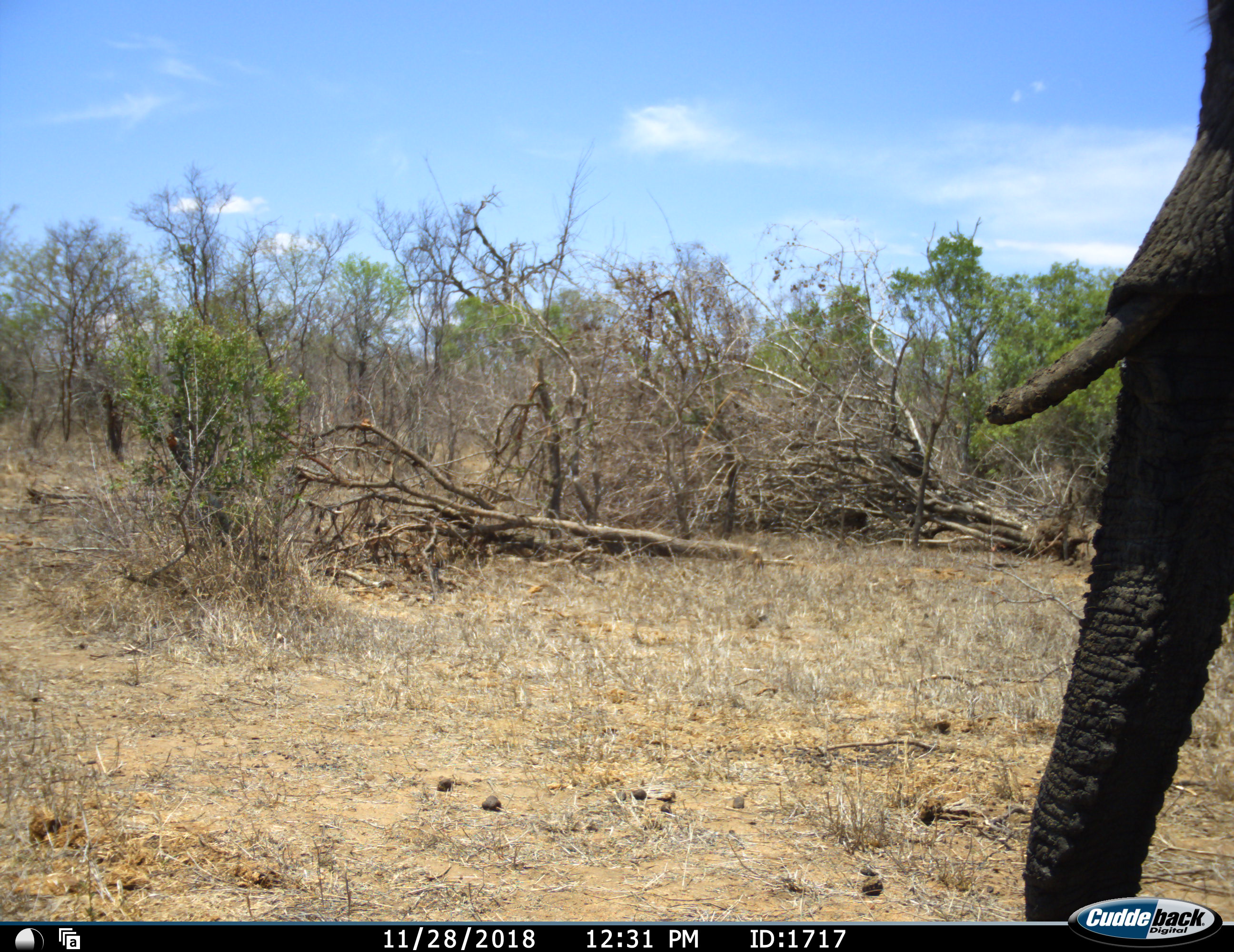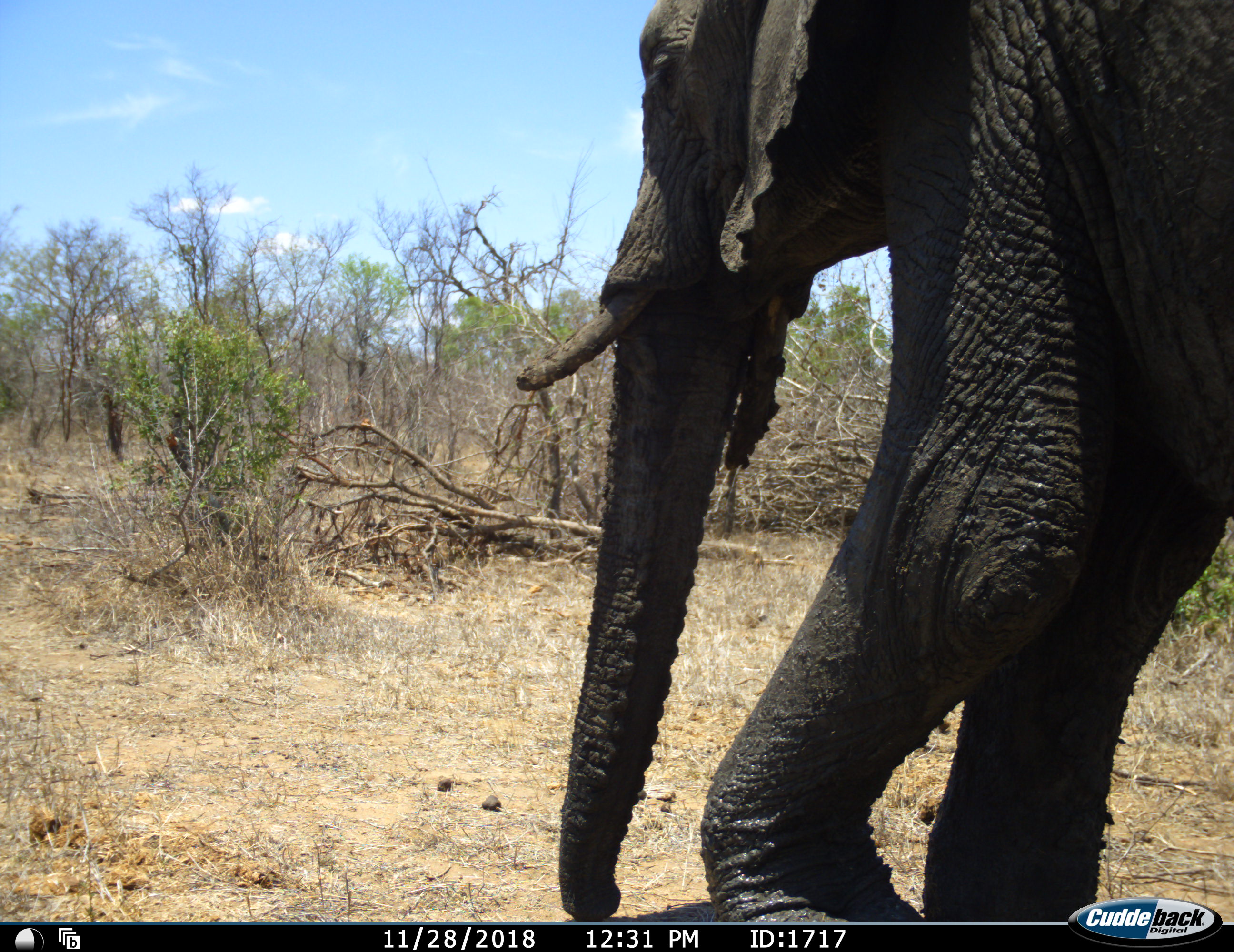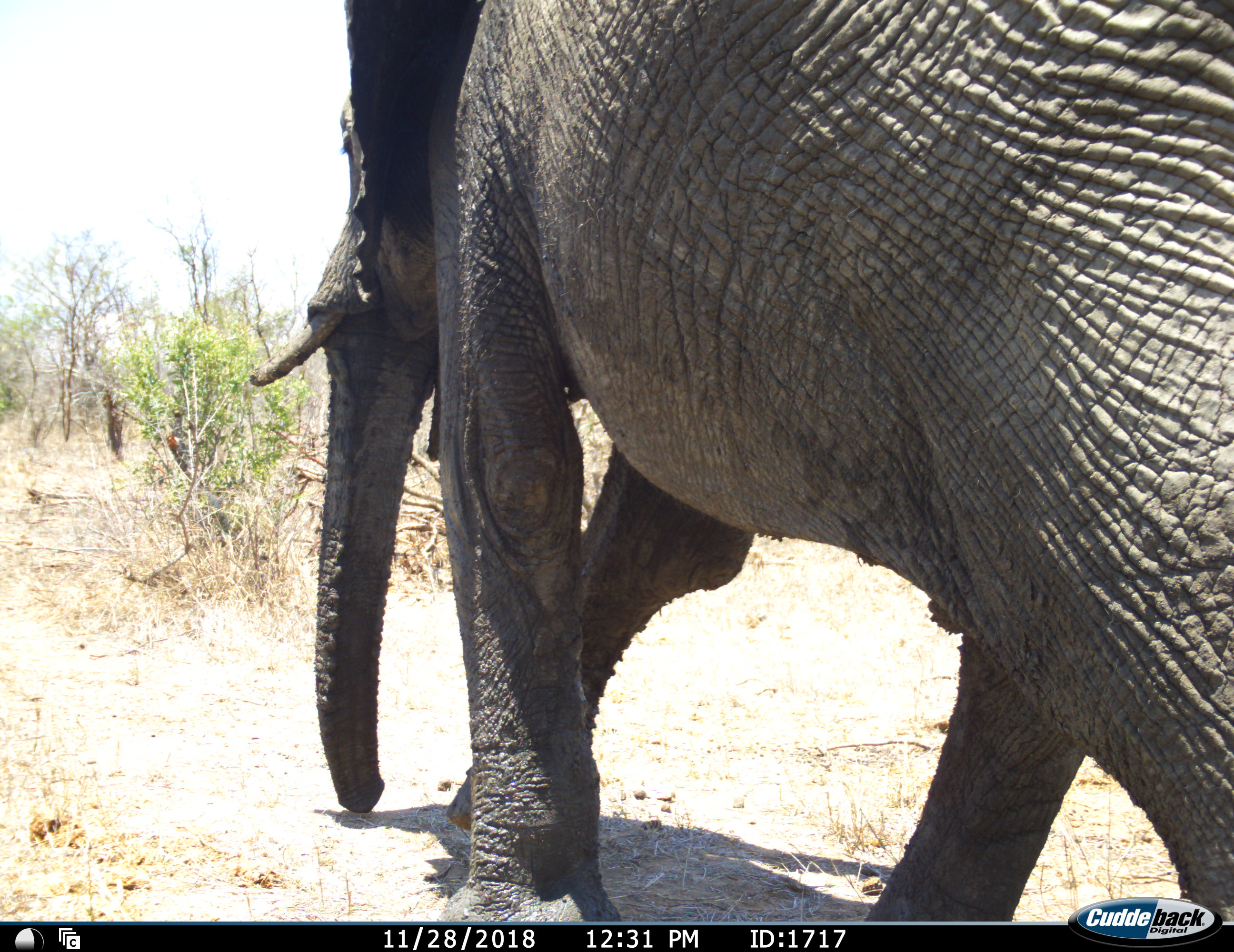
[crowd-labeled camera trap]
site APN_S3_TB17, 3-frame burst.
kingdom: Animalia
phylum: Chordata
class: Mammalia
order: Proboscidea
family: Elephantidae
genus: Loxodonta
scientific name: Loxodonta africana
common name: african bush elephant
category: elephant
Elephant (african bush elephant) (Loxodonta africana), count 1. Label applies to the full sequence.